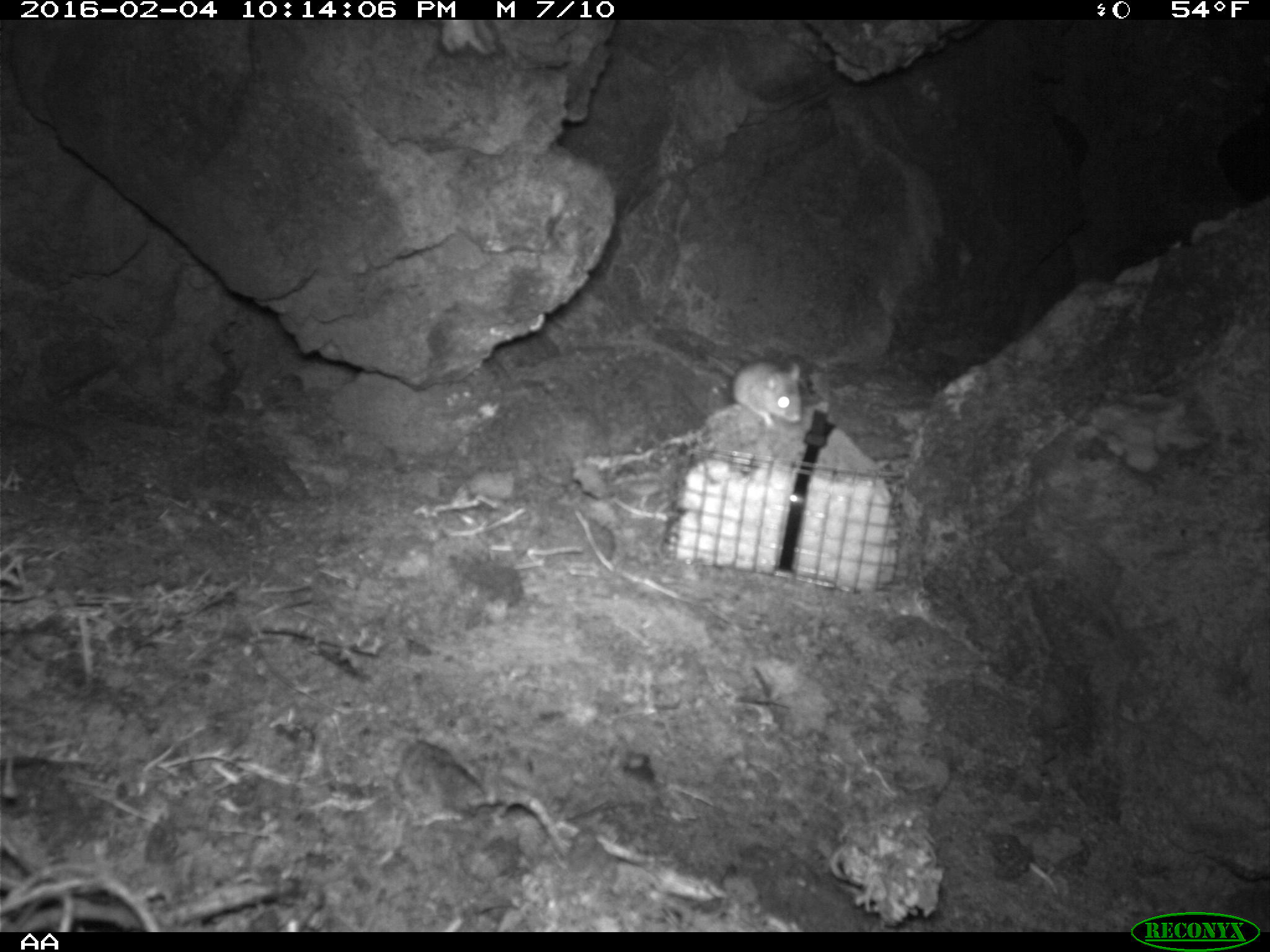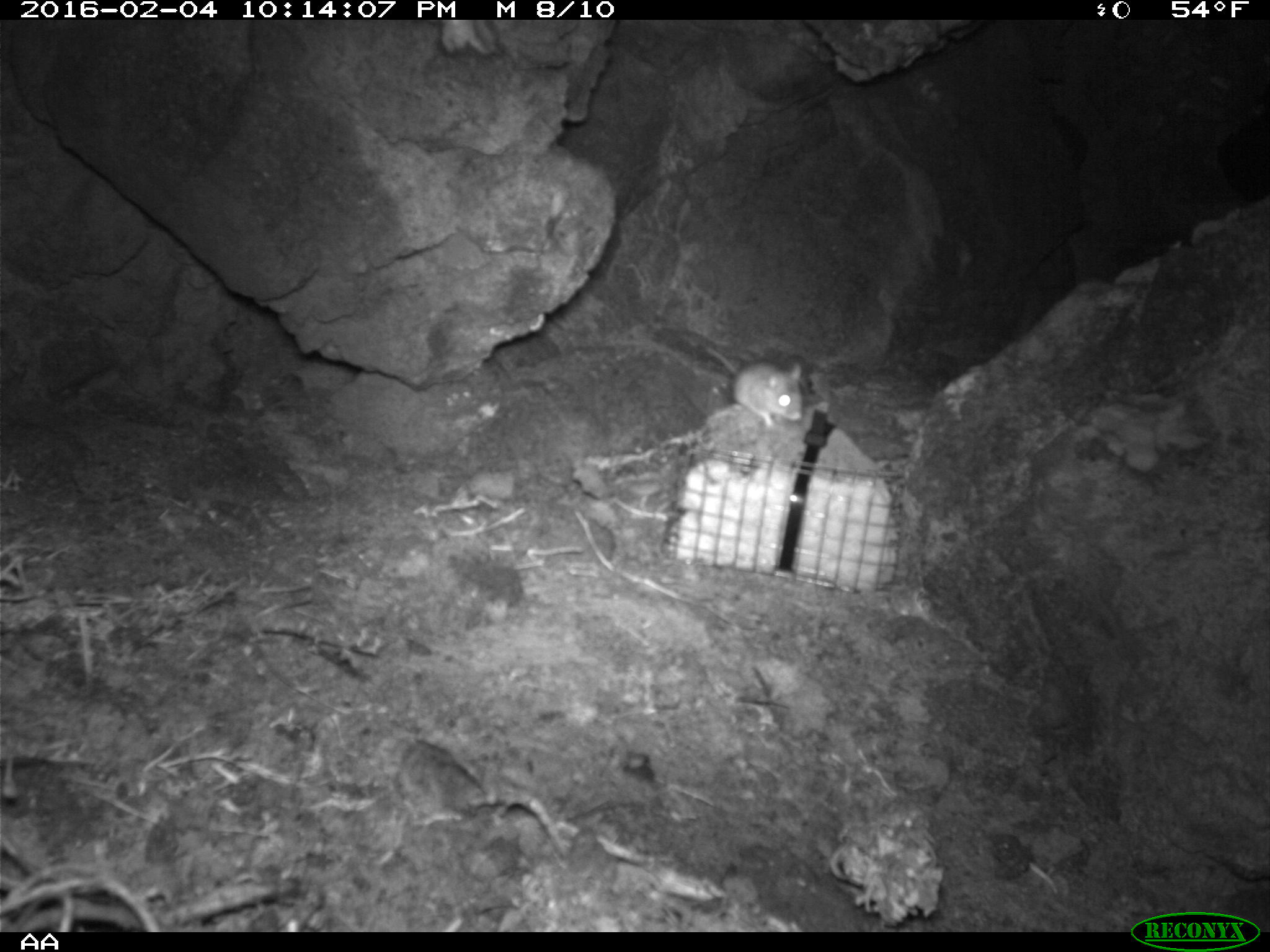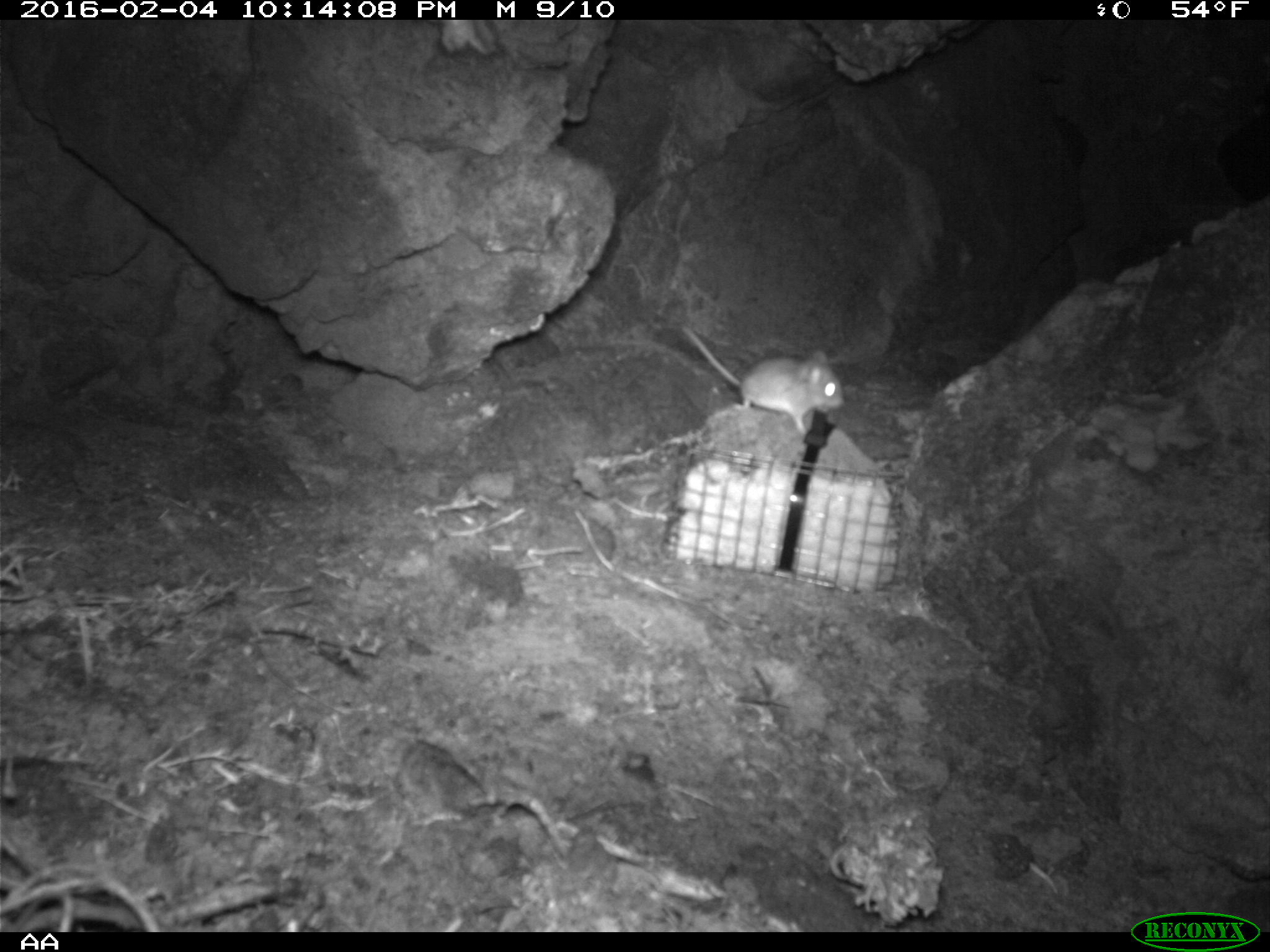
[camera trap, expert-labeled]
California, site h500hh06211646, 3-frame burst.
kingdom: Animalia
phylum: Chordata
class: Mammalia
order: Rodentia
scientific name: Rodentia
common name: rodent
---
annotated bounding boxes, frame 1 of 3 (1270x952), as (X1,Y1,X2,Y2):
rodent: (732,359,802,427)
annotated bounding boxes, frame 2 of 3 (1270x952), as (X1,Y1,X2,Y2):
rodent: (701,345,803,427)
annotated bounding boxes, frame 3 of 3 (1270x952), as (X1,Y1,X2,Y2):
rodent: (682,325,845,436)